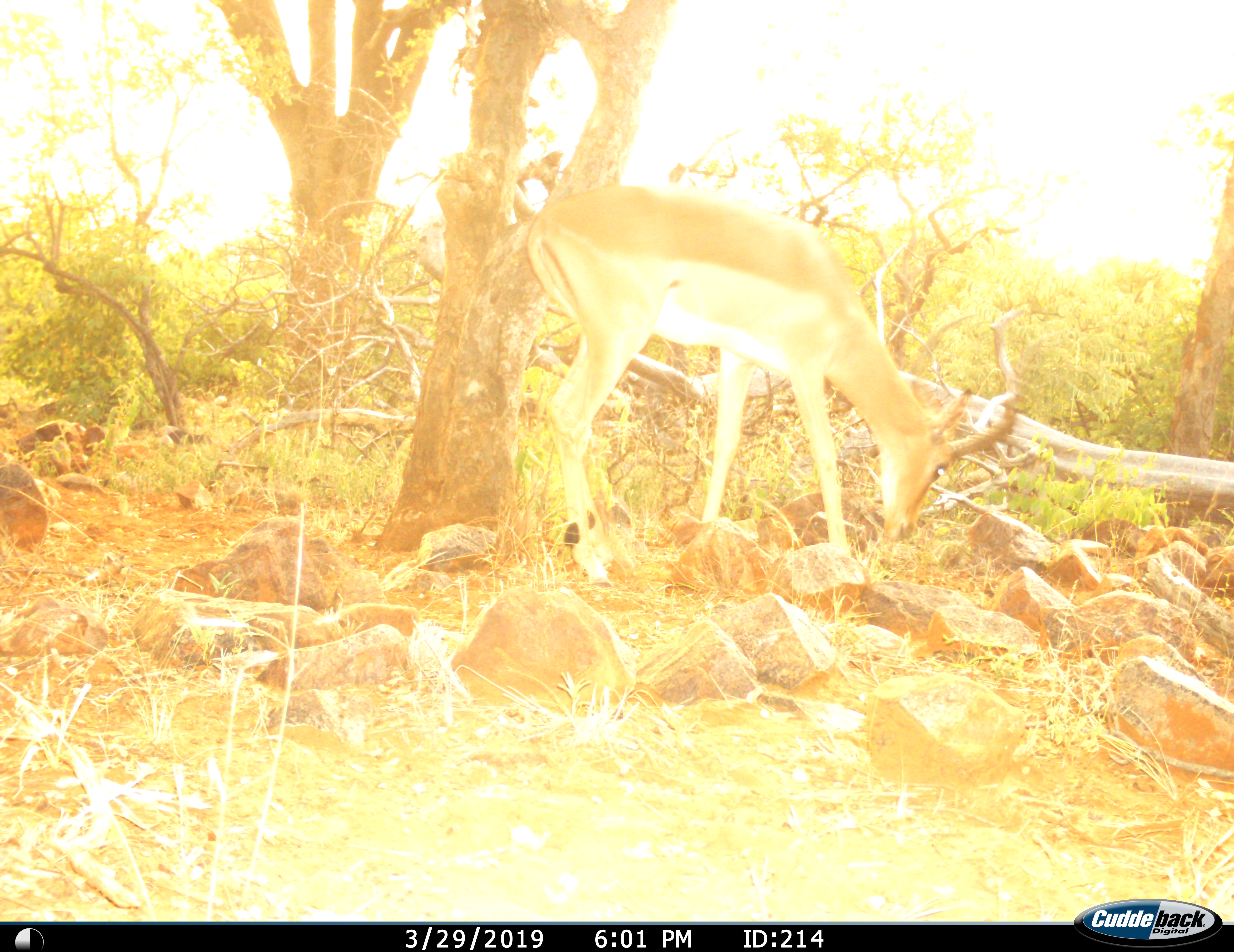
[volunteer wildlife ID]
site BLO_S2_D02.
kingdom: Animalia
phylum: Chordata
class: Mammalia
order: Artiodactyla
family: Bovidae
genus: Aepyceros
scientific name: Aepyceros melampus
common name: impala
Impala (Aepyceros melampus), count 1. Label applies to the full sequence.